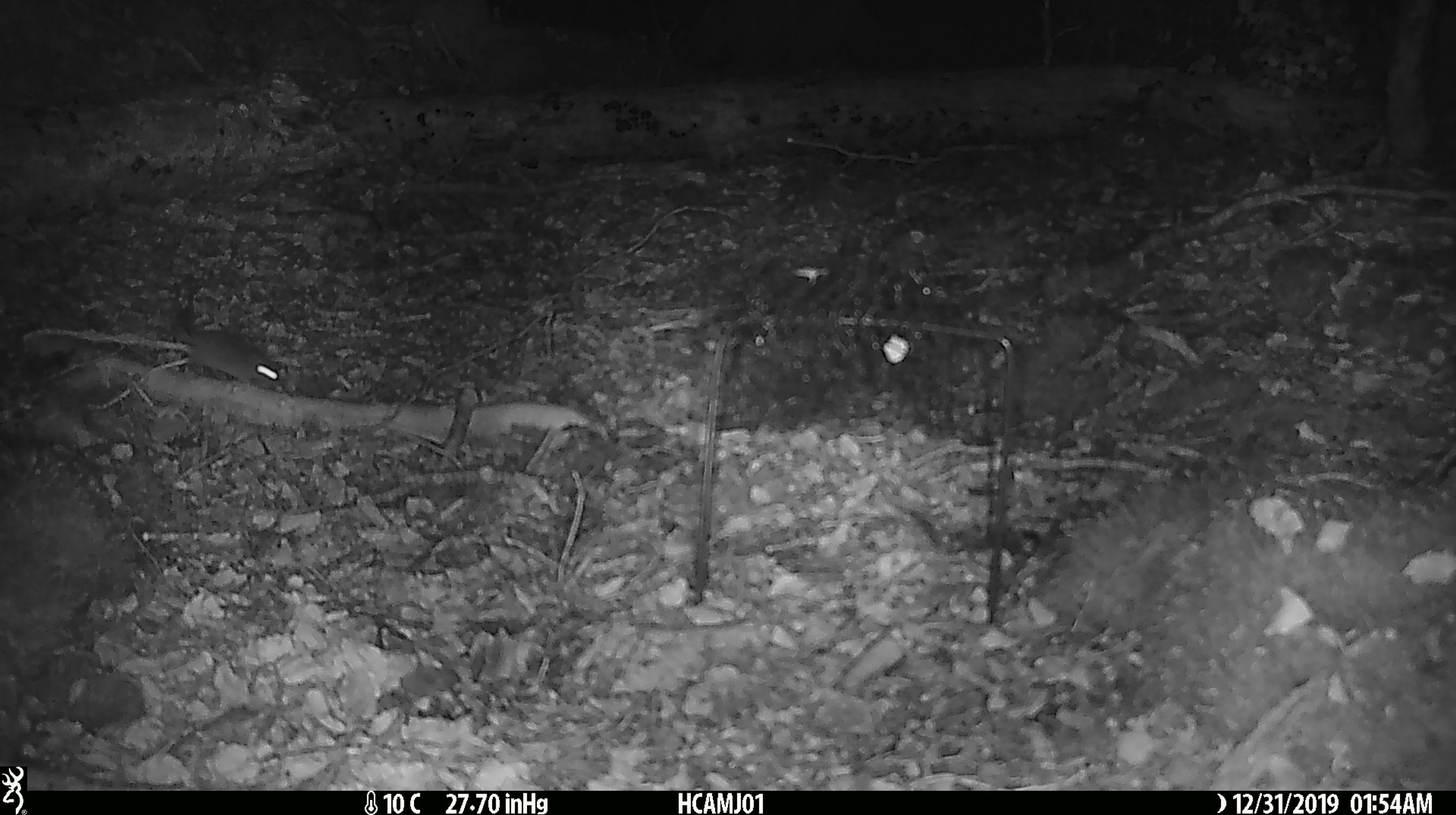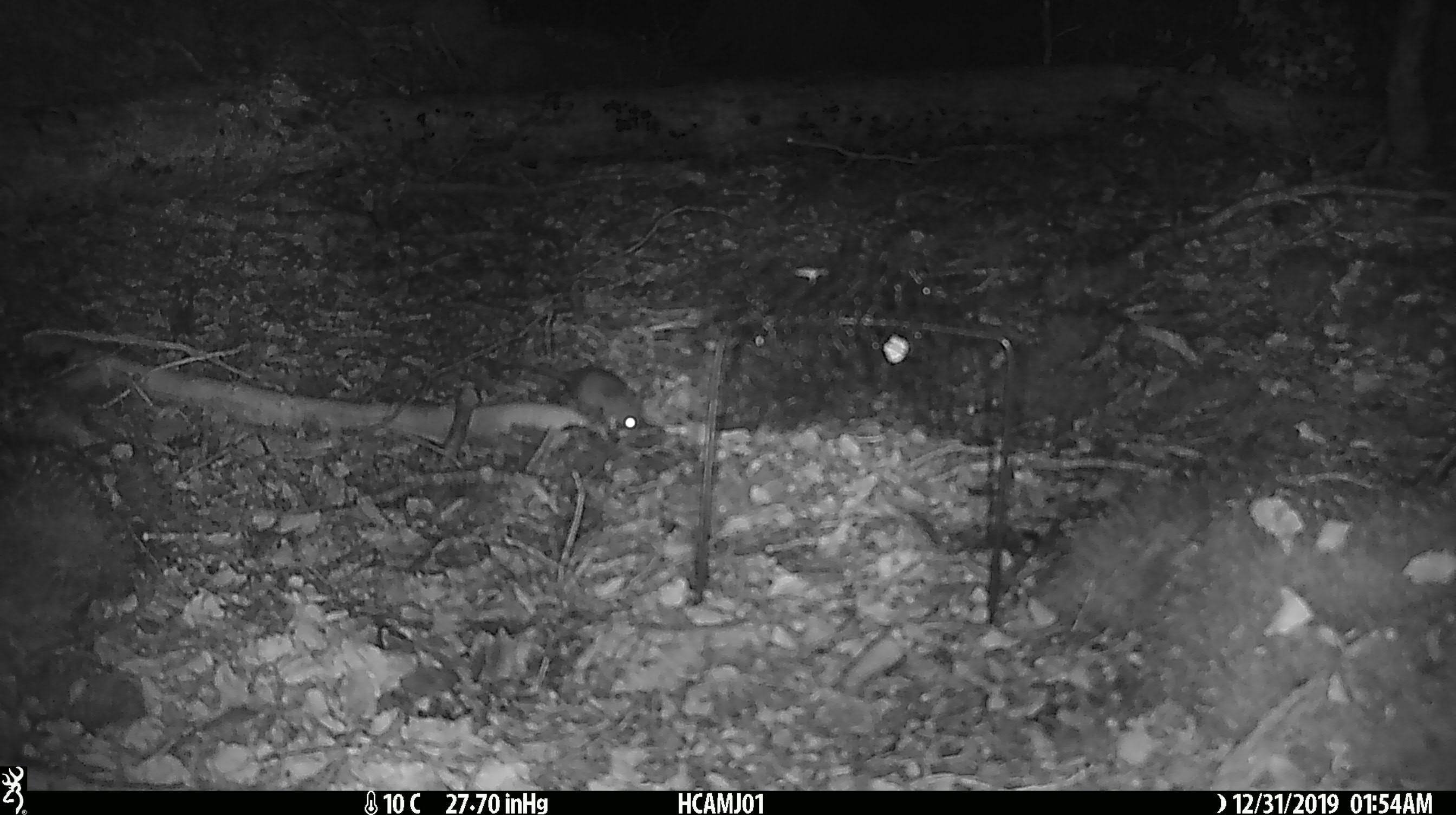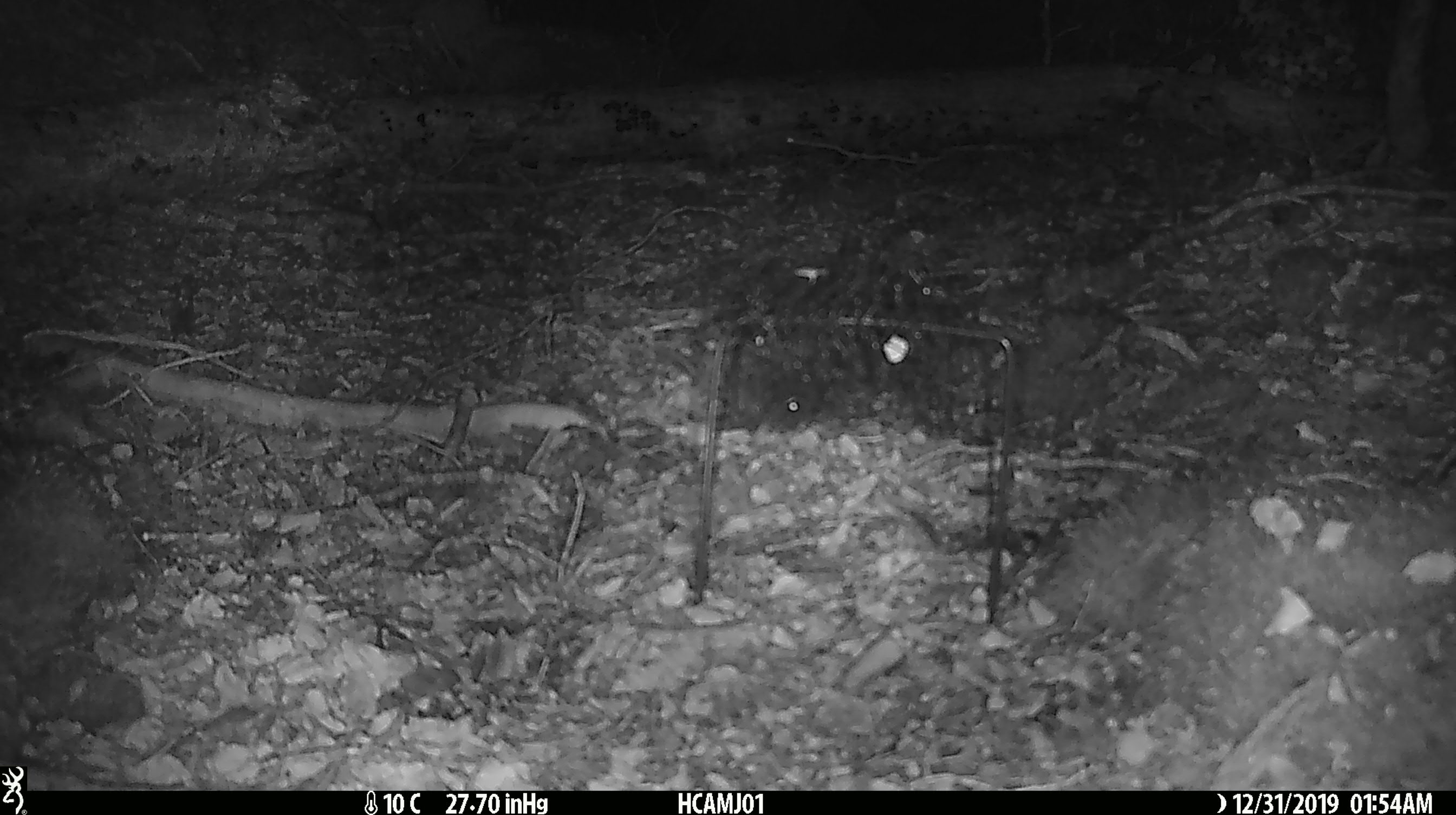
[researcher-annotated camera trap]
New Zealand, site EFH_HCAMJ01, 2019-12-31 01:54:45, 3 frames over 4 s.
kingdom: Animalia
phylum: Chordata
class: Mammalia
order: Rodentia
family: Muridae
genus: Mus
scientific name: Mus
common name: mouse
Mouse (Mus).